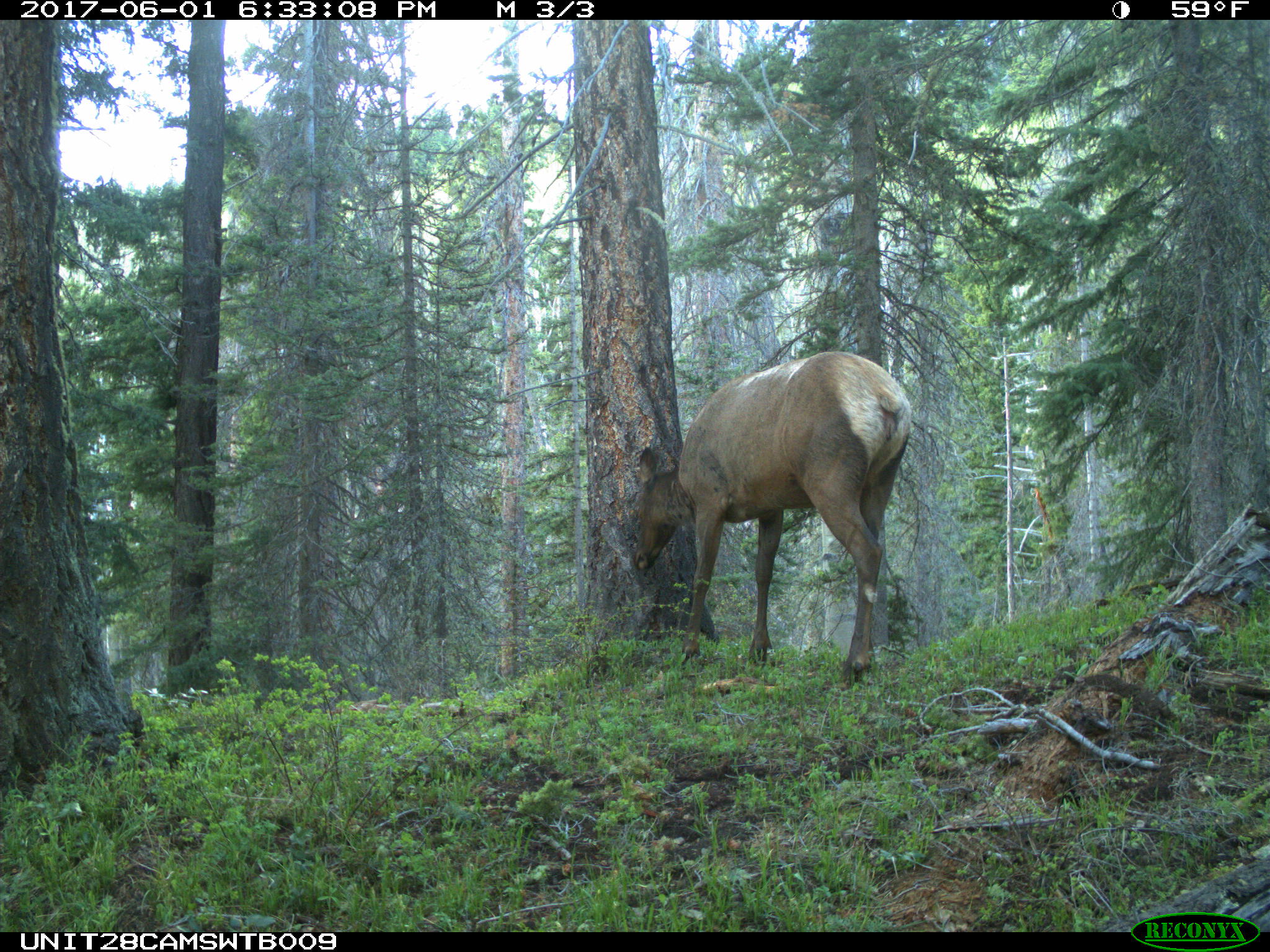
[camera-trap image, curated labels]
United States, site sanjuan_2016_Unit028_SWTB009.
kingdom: Animalia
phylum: Chordata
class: Mammalia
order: Artiodactyla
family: Cervidae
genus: Cervus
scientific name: Cervus elaphus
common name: red deer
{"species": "Cervus elaphus (red deer)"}